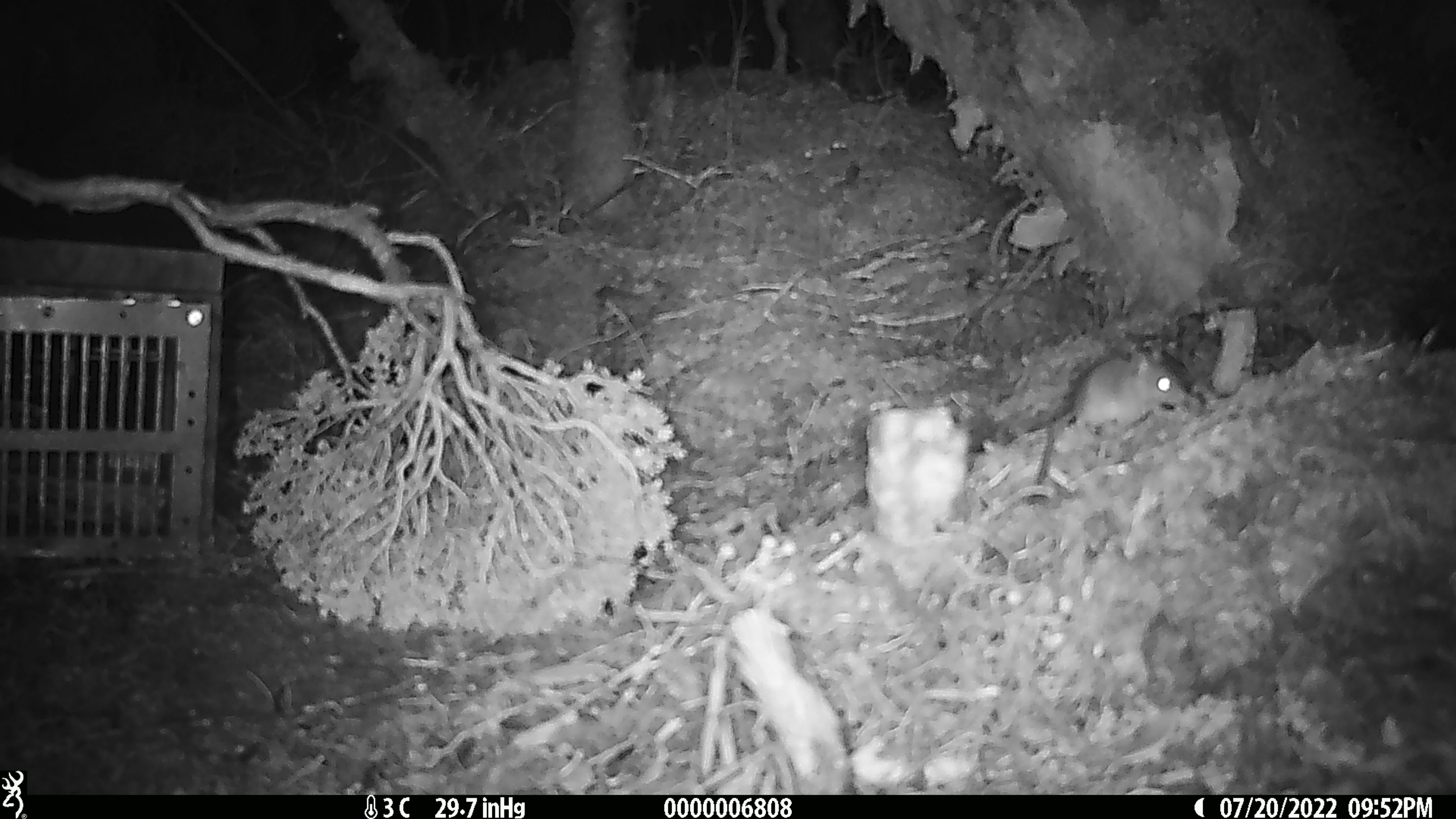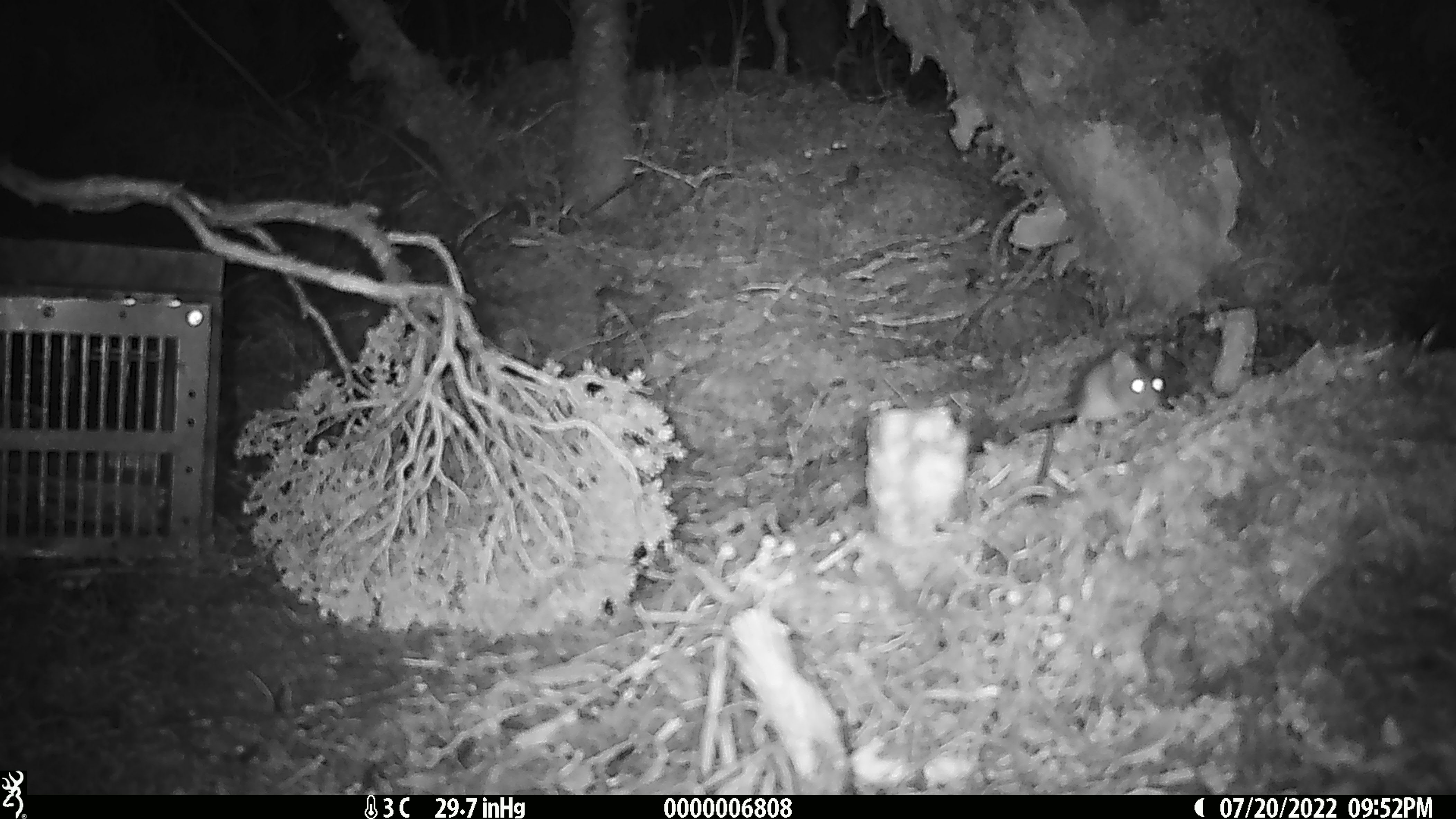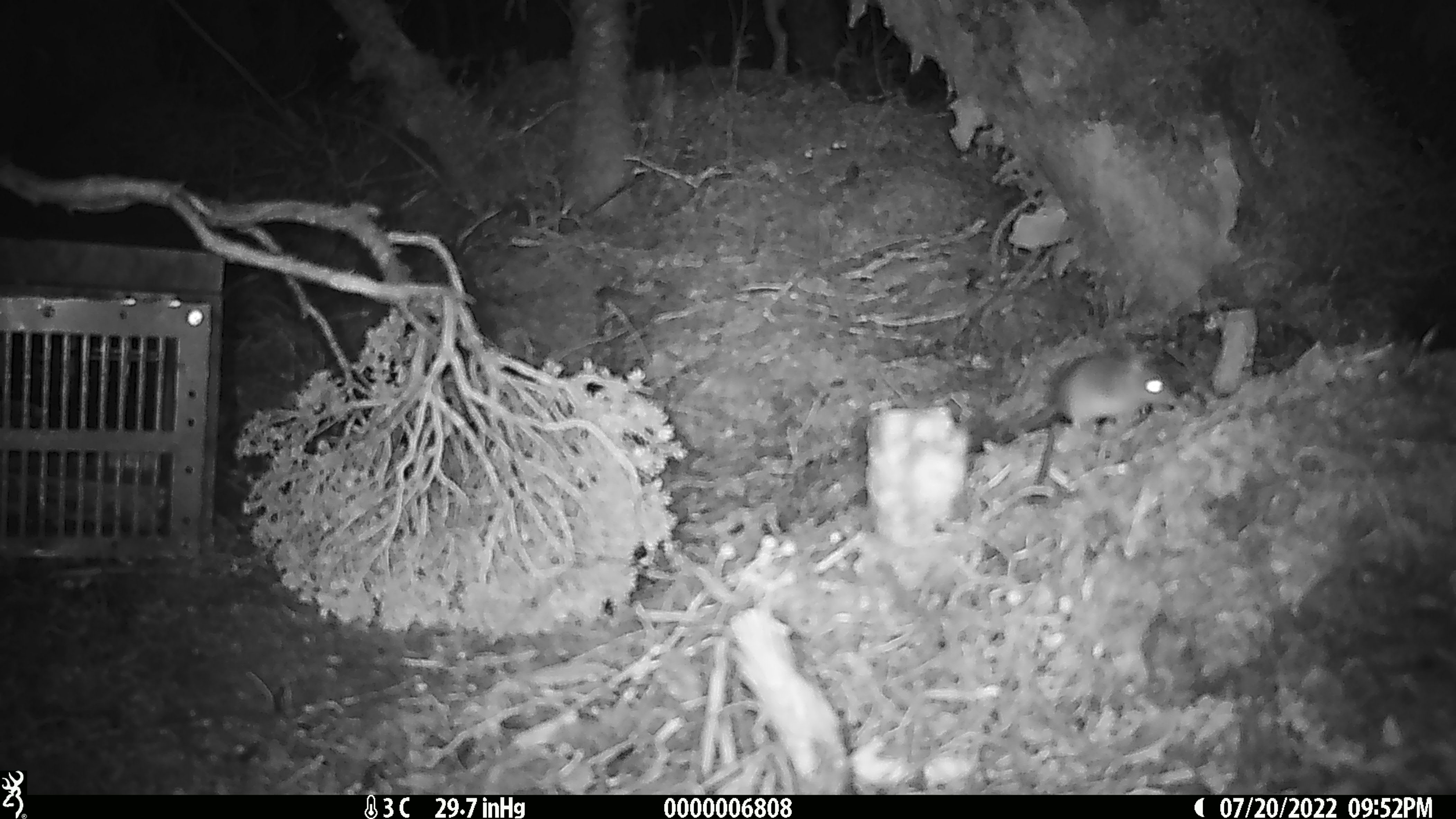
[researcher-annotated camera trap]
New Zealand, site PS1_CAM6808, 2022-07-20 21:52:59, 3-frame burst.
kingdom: Animalia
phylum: Chordata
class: Mammalia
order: Rodentia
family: Muridae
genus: Mus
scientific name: Mus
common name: mouse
Mouse (Mus).